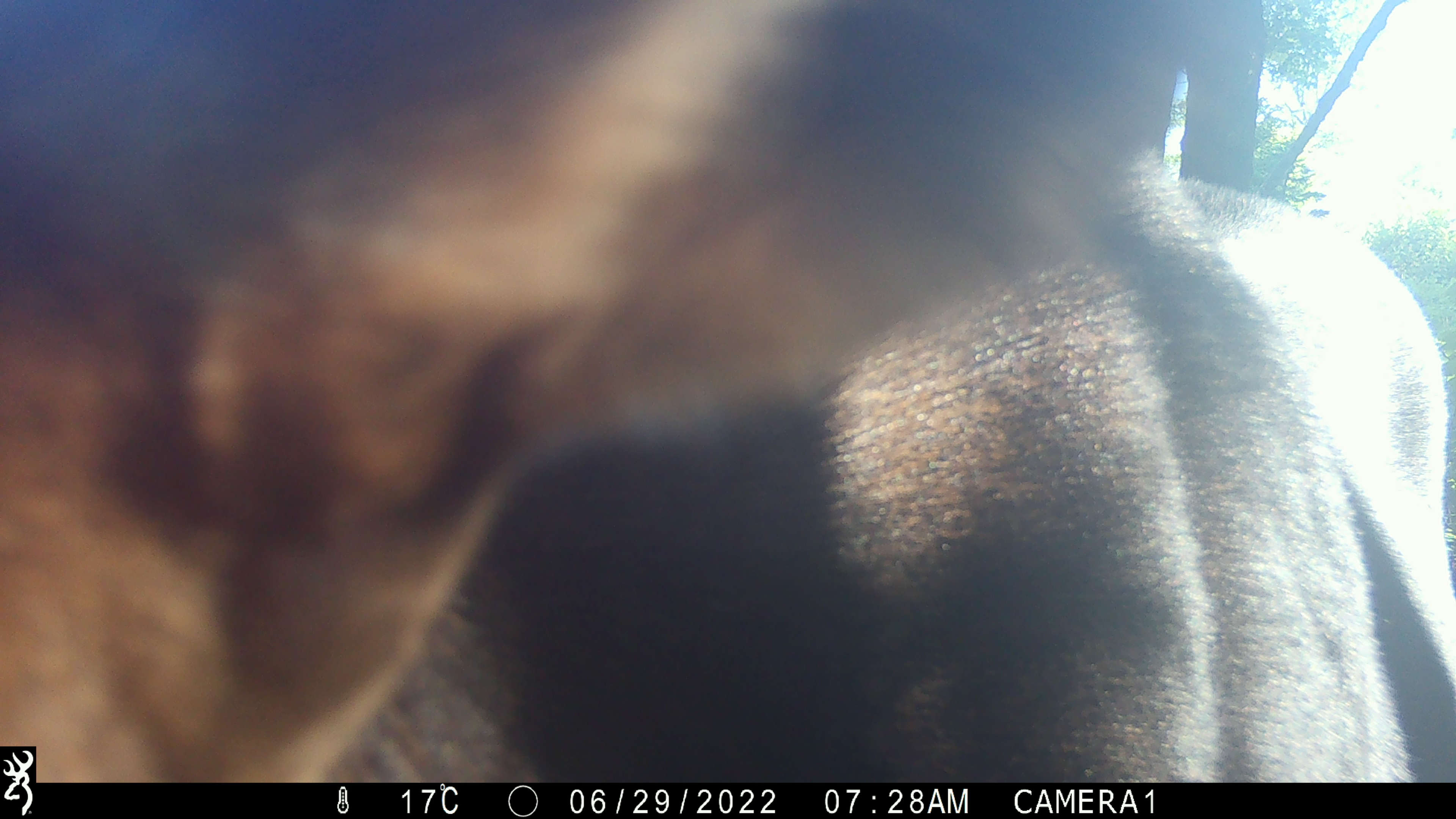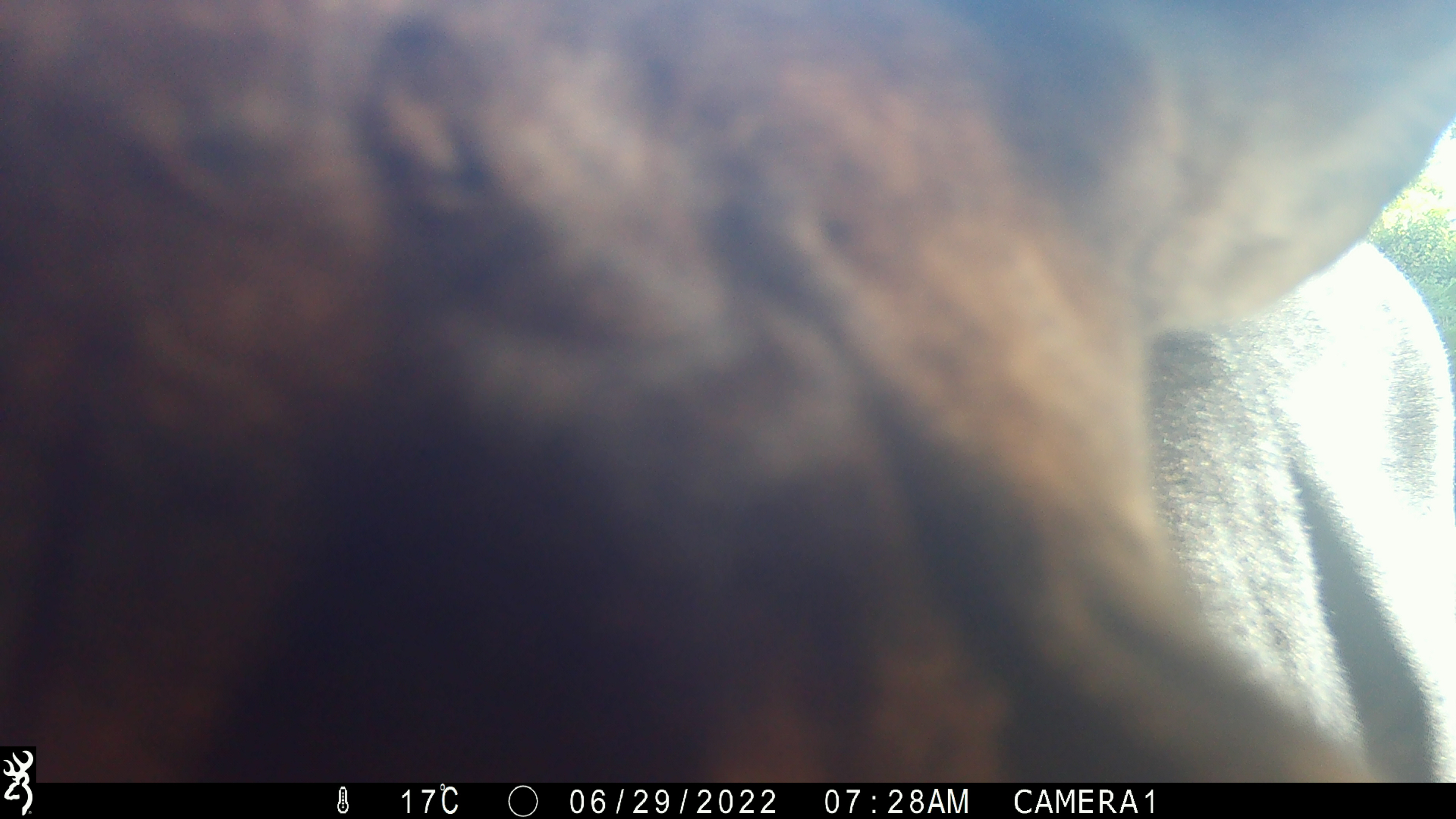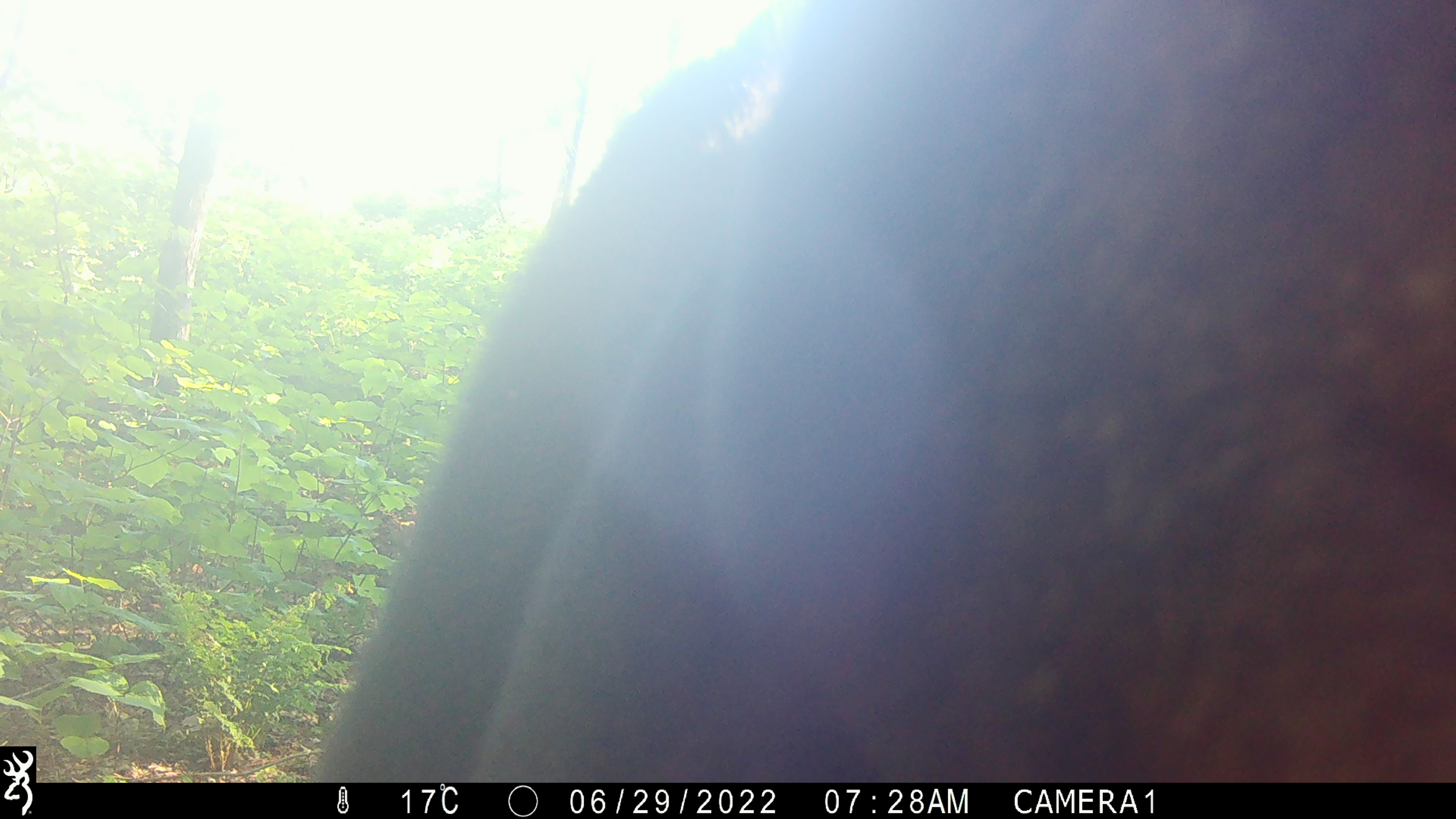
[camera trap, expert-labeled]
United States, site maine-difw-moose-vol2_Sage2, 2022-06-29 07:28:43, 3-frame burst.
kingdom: Animalia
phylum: Chordata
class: Mammalia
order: Artiodactyla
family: Cervidae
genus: Alces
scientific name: Alces alces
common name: moose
Moose (Alces alces).